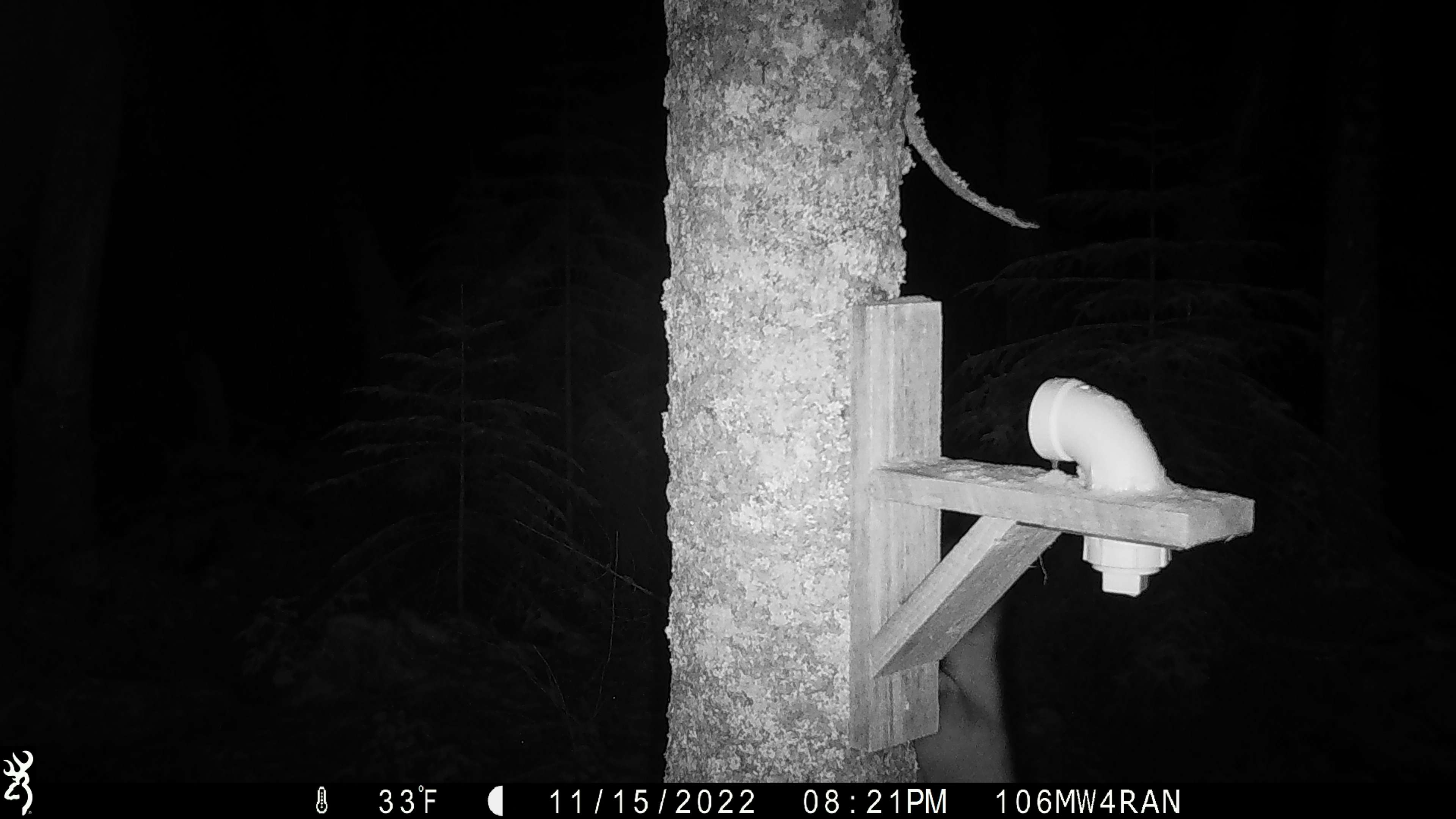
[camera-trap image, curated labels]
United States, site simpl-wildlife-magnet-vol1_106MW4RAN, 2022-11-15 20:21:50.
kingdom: Animalia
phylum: Chordata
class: Mammalia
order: Carnivora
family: Mustelidae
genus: Martes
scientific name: Martes americana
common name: american marten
American marten (Martes americana).